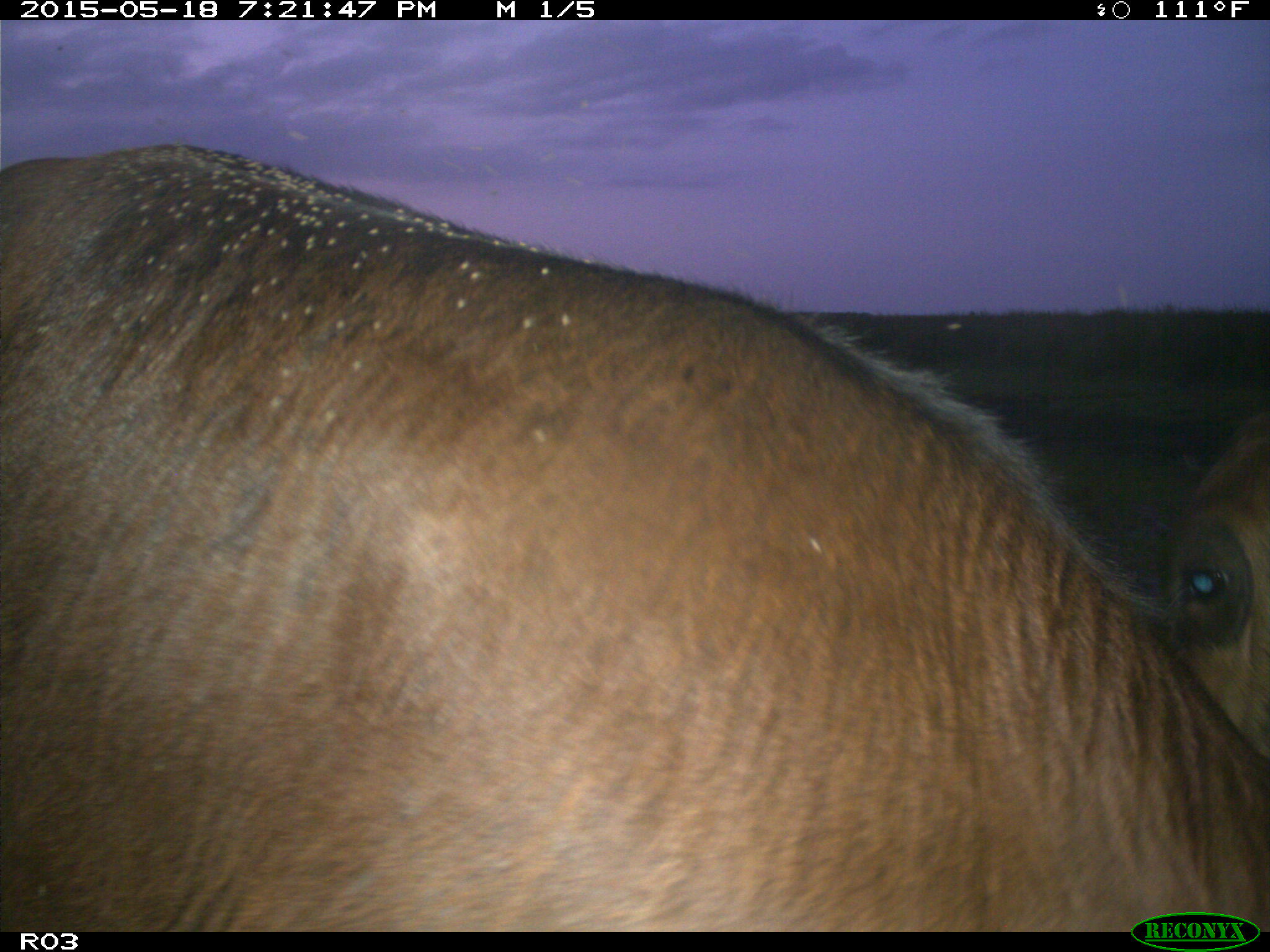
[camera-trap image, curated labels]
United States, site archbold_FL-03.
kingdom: Animalia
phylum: Chordata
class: Mammalia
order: Artiodactyla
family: Bovidae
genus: Bos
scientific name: Bos taurus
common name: domestic cow